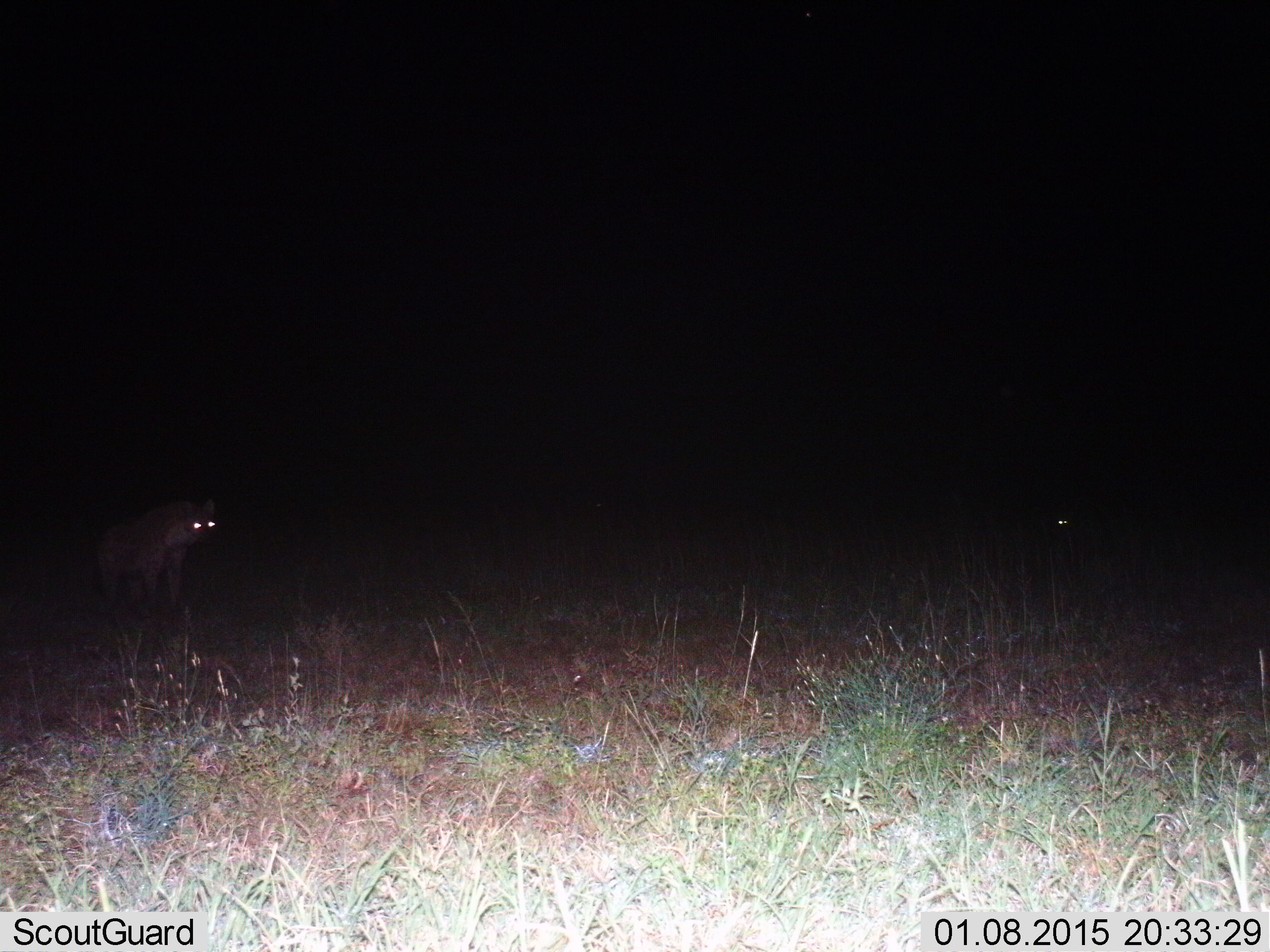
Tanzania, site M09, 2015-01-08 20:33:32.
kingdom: Animalia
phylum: Chordata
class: Mammalia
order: Carnivora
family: Hyaenidae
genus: Crocuta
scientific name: Crocuta crocuta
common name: spotted hyena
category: hyenaspotted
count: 1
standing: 60%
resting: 10%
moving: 30%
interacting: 0%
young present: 0%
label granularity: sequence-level